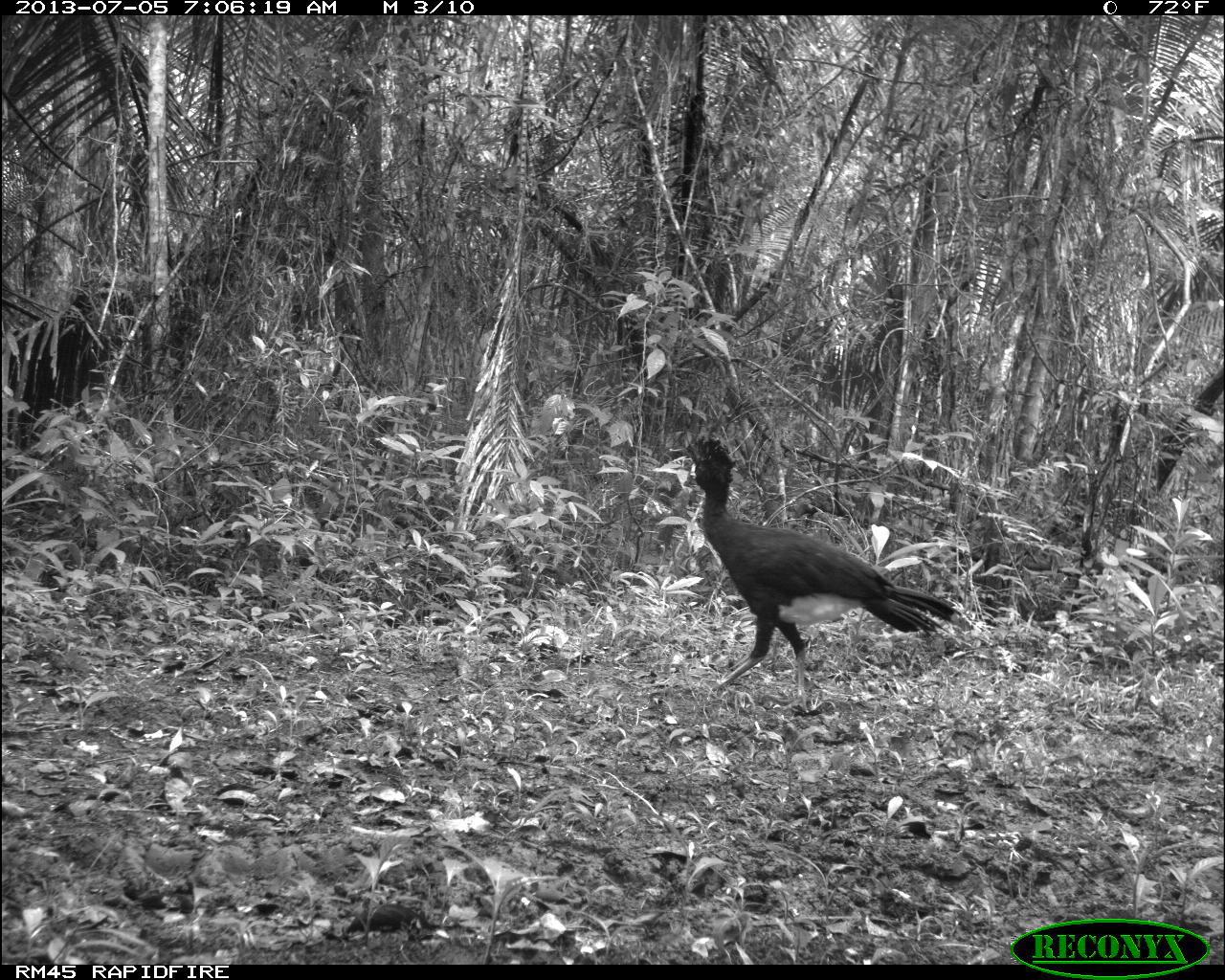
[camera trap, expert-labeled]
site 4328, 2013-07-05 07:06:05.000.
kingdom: Animalia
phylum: Chordata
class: Aves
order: Galliformes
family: Cracidae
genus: Crax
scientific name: Crax rubra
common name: great curassow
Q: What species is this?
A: Crax rubra (great curassow).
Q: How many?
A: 1.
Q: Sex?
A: Male.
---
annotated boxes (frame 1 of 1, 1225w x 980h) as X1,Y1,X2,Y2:
crax rubra: 676,429,960,711